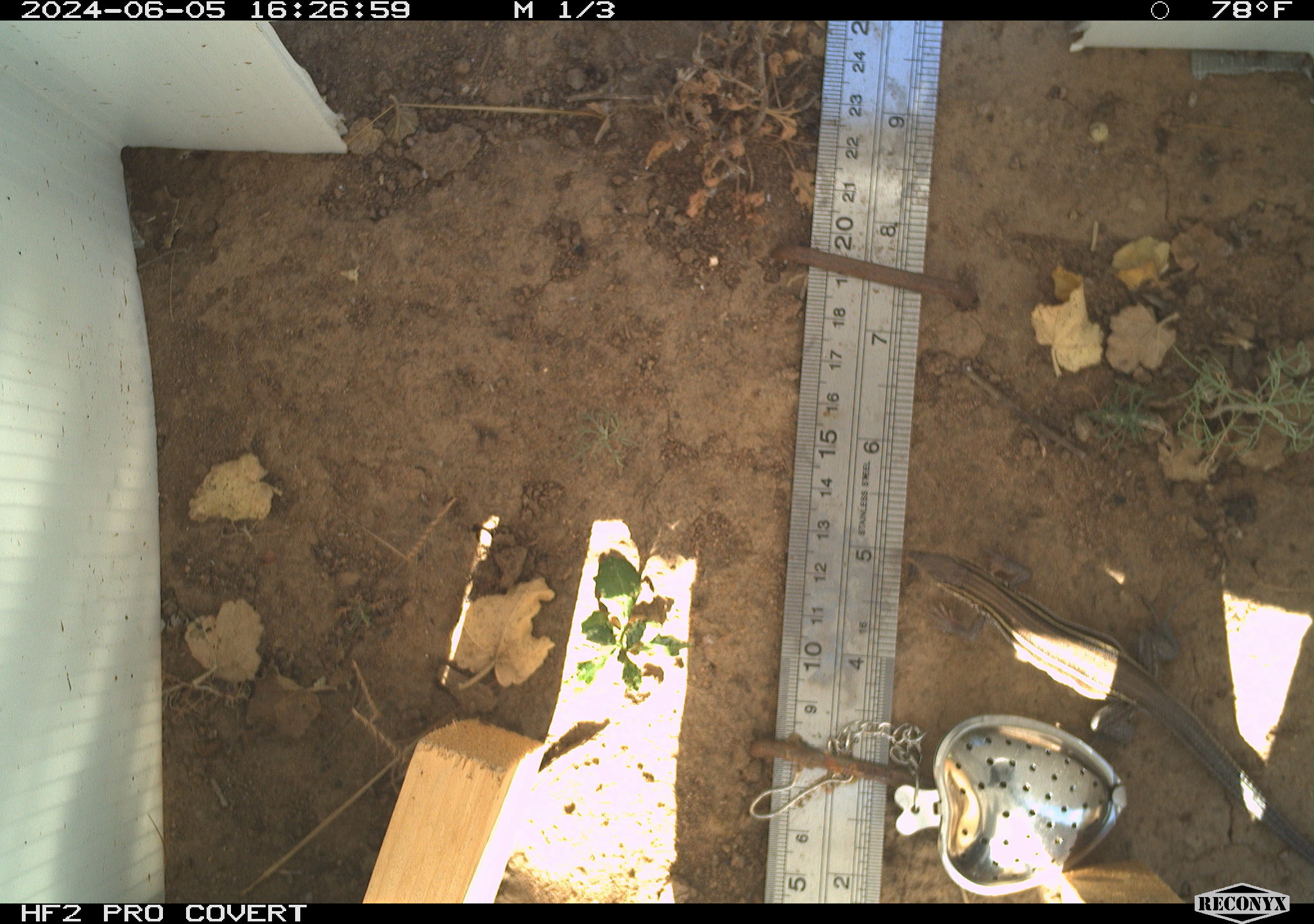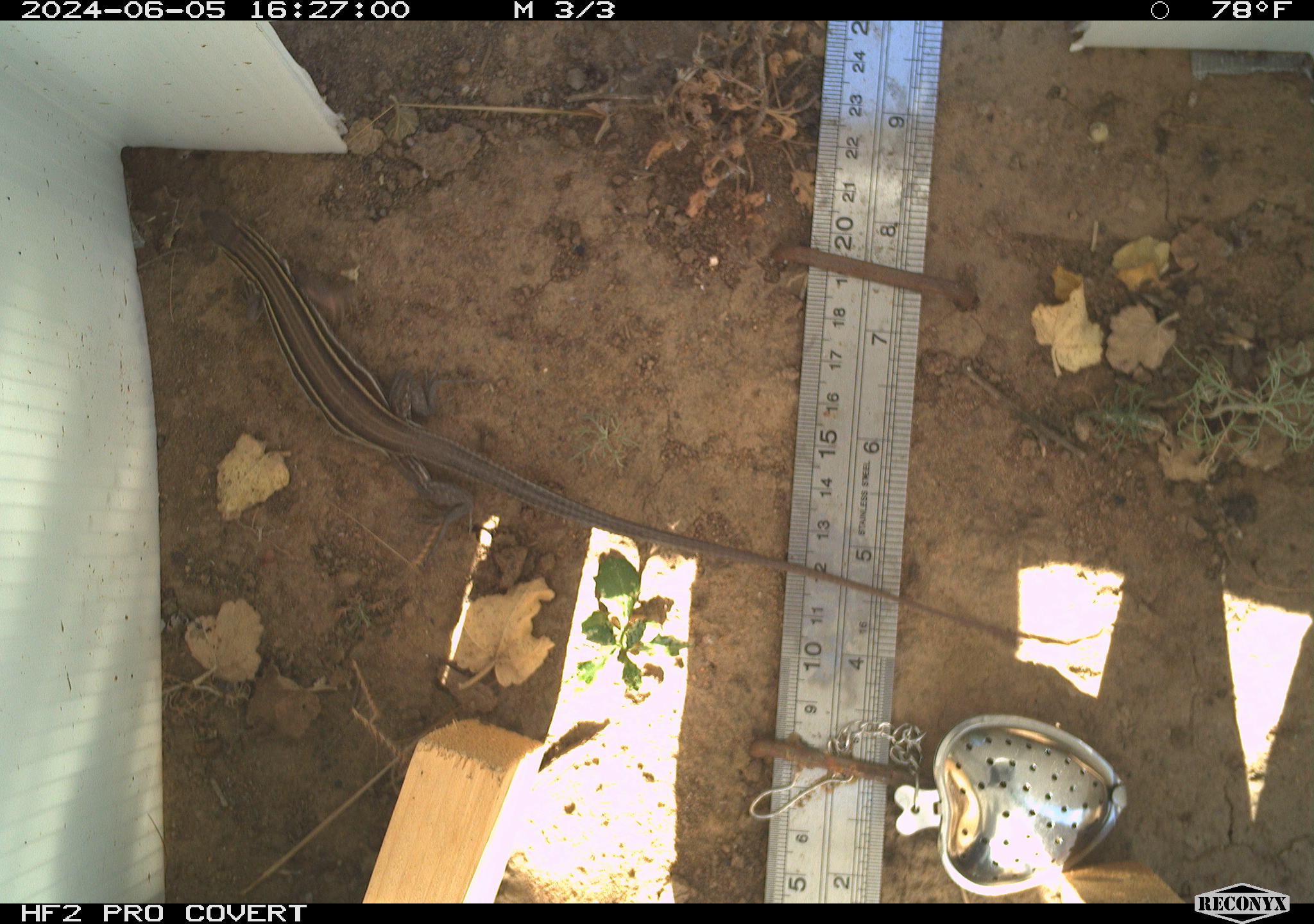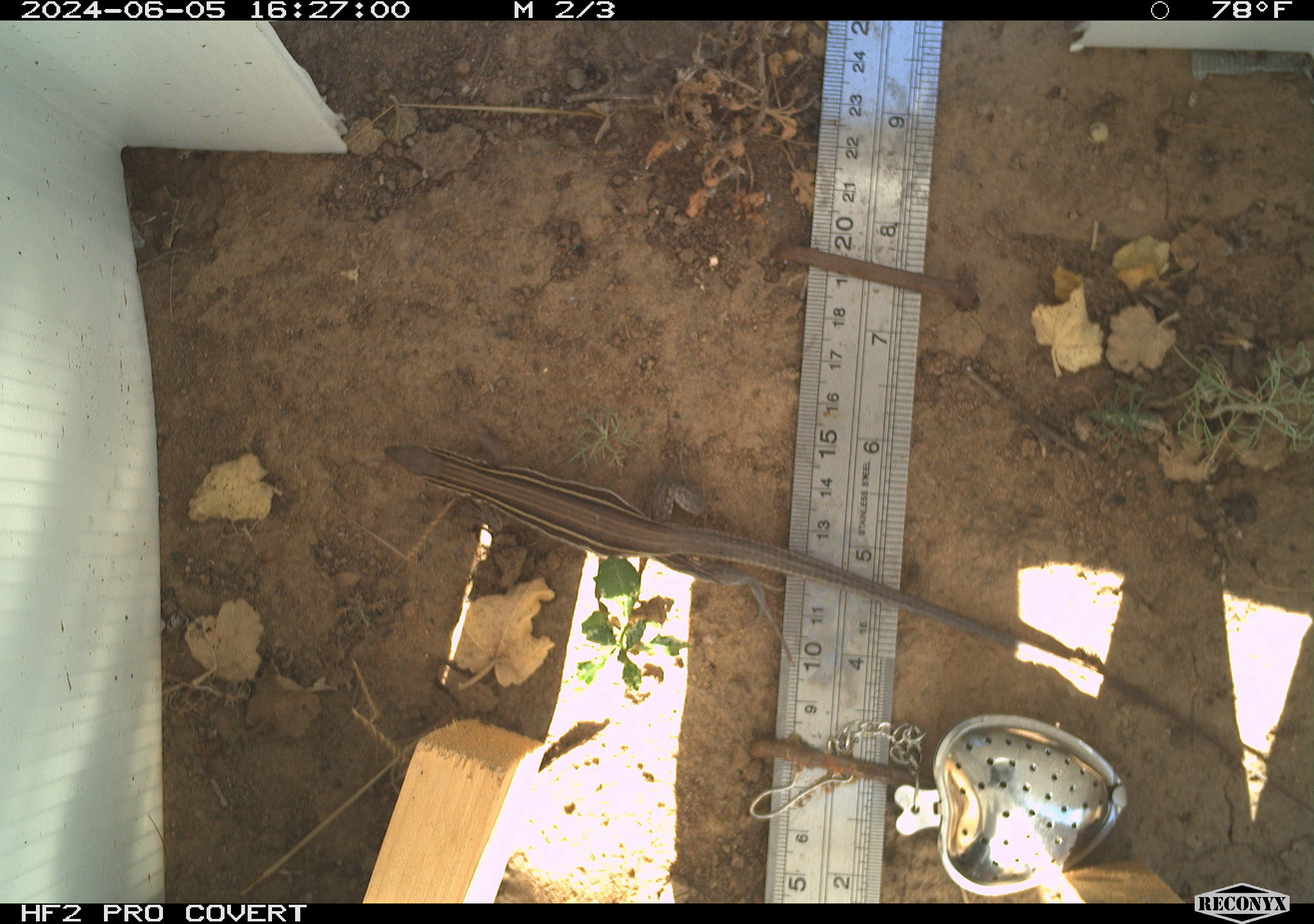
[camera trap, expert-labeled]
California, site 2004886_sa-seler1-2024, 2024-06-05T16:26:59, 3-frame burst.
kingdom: Animalia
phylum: Chordata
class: Reptilia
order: Squamata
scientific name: Squamata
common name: lizards and snakes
Lizards and snakes (Squamata).